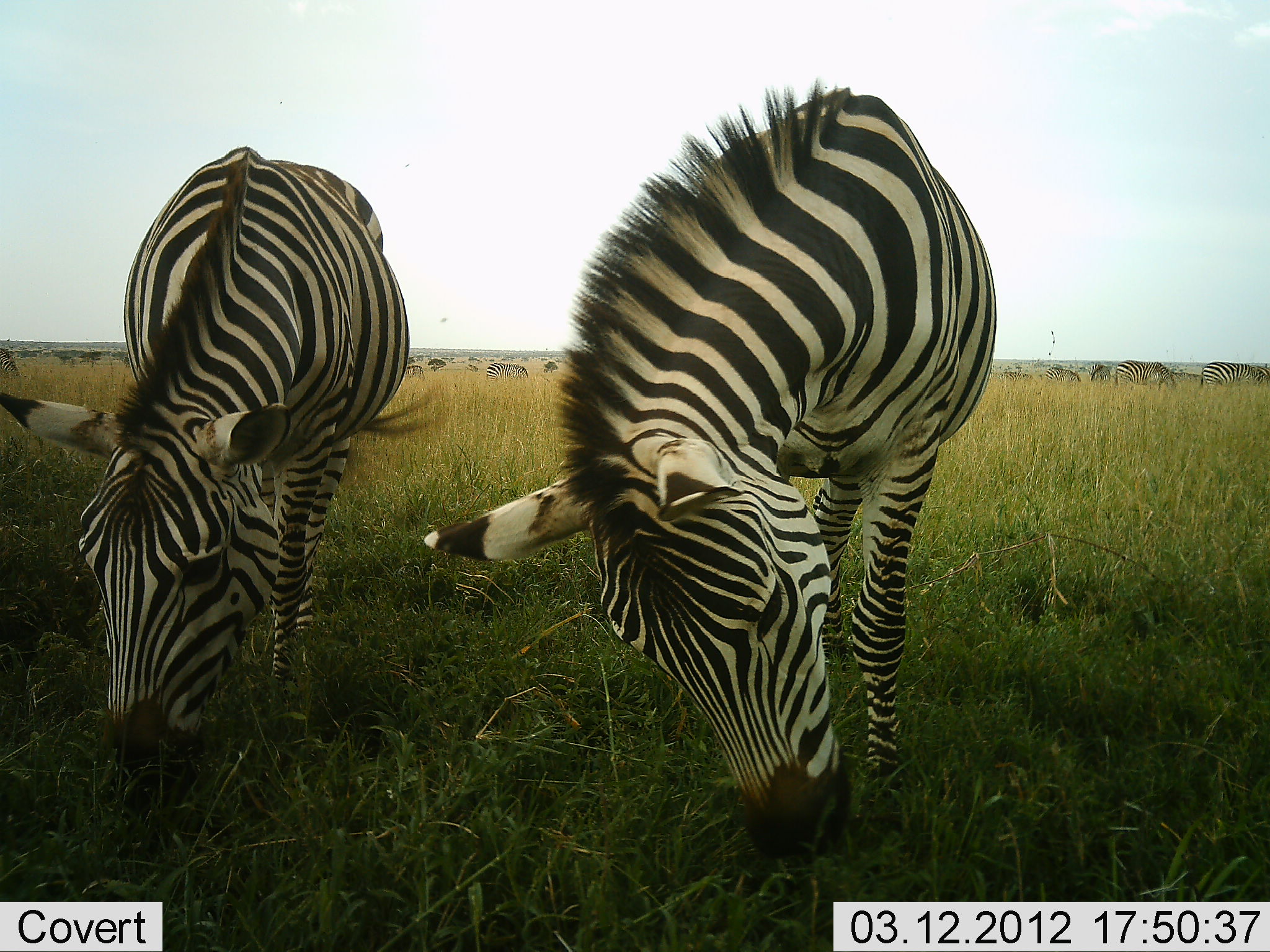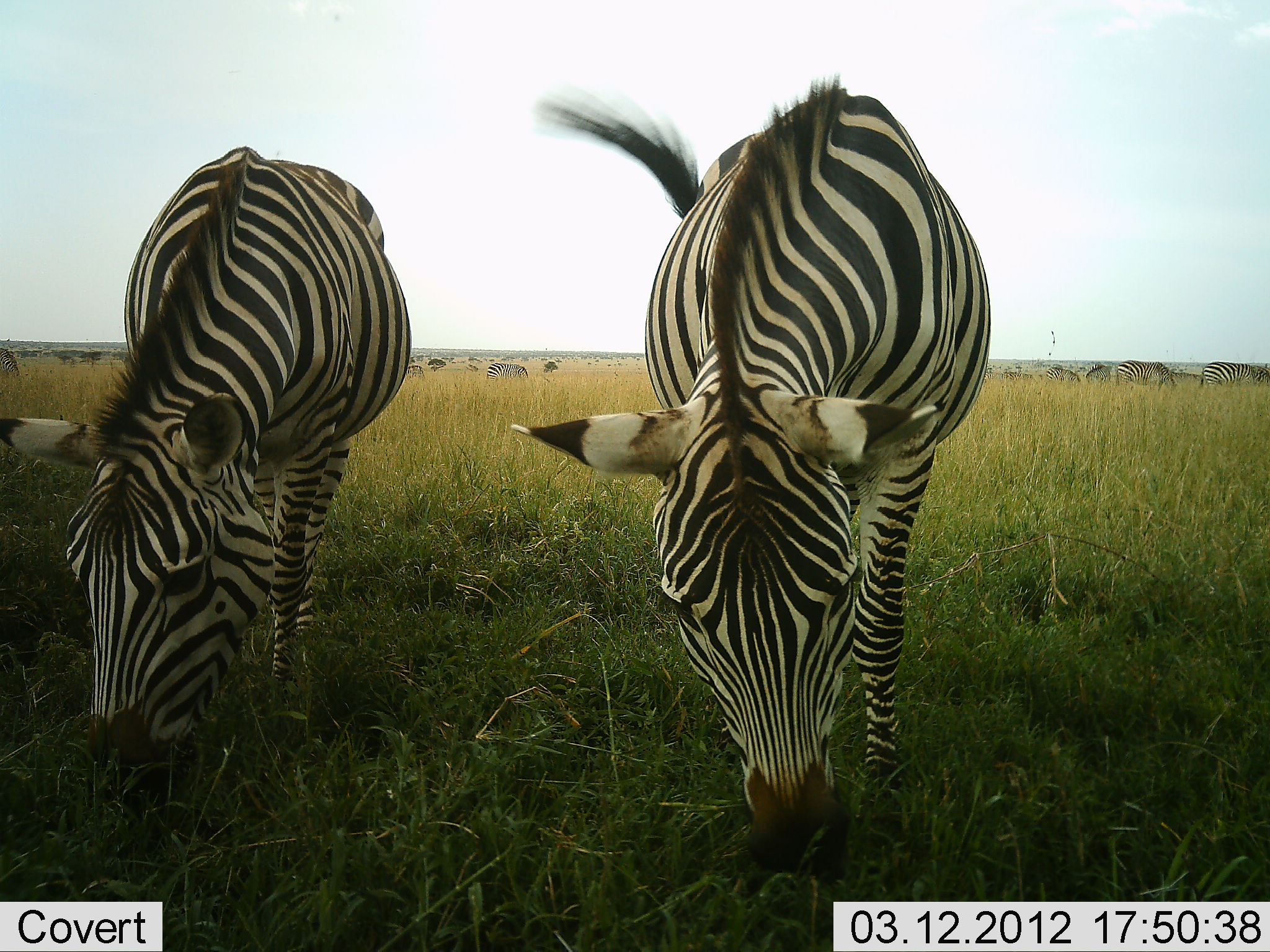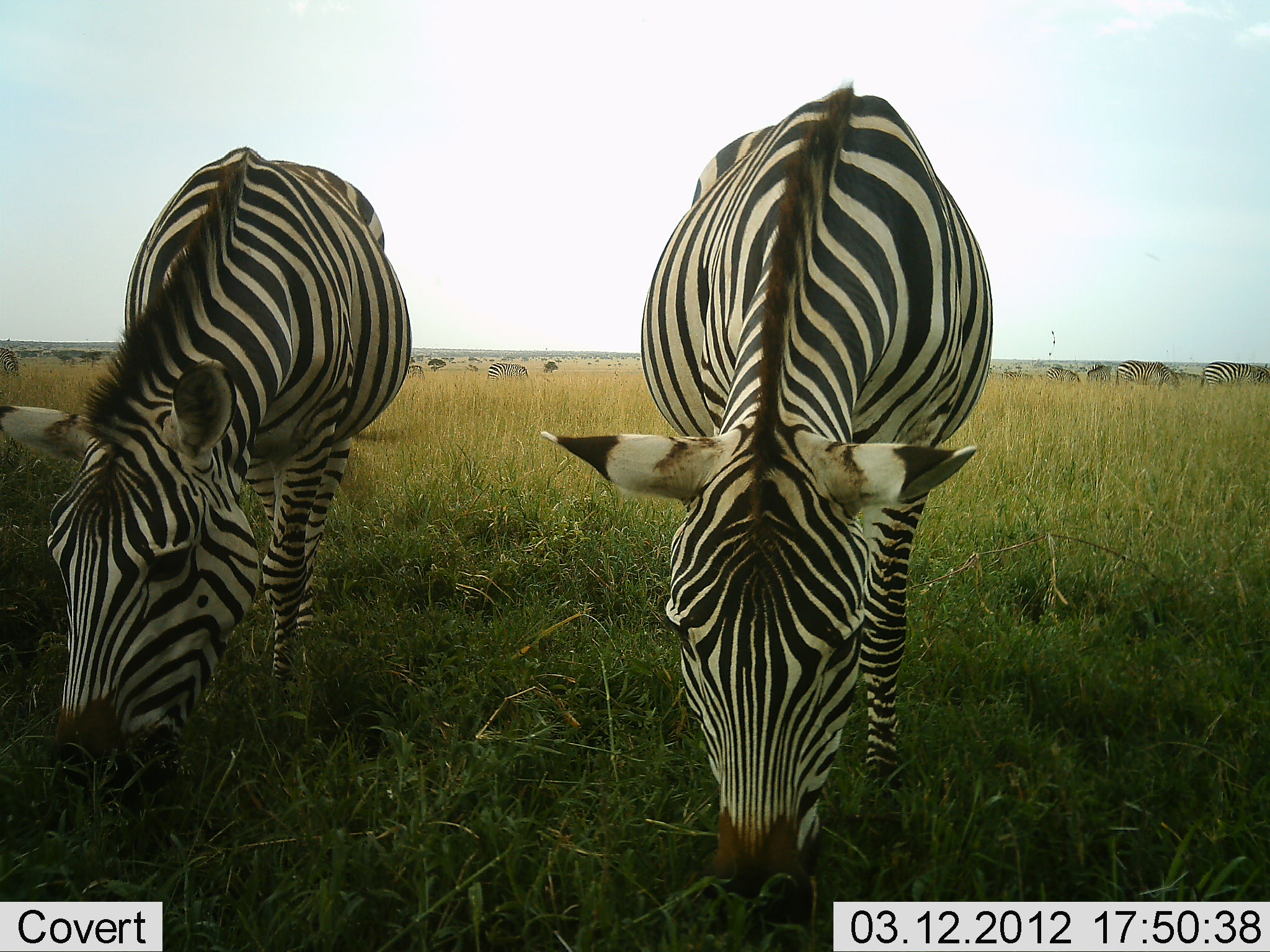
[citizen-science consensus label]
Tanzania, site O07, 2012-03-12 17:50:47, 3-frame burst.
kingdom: Animalia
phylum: Chordata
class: Mammalia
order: Perissodactyla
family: Equidae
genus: Equus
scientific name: Equus quagga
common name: plains zebra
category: zebra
Zebra (plains zebra) (Equus quagga), count 4. Behavior (volunteer vote fractions): standing 28%, resting 0%, moving 0%, interacting 0%. Young present (vote fraction): 0%. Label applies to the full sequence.